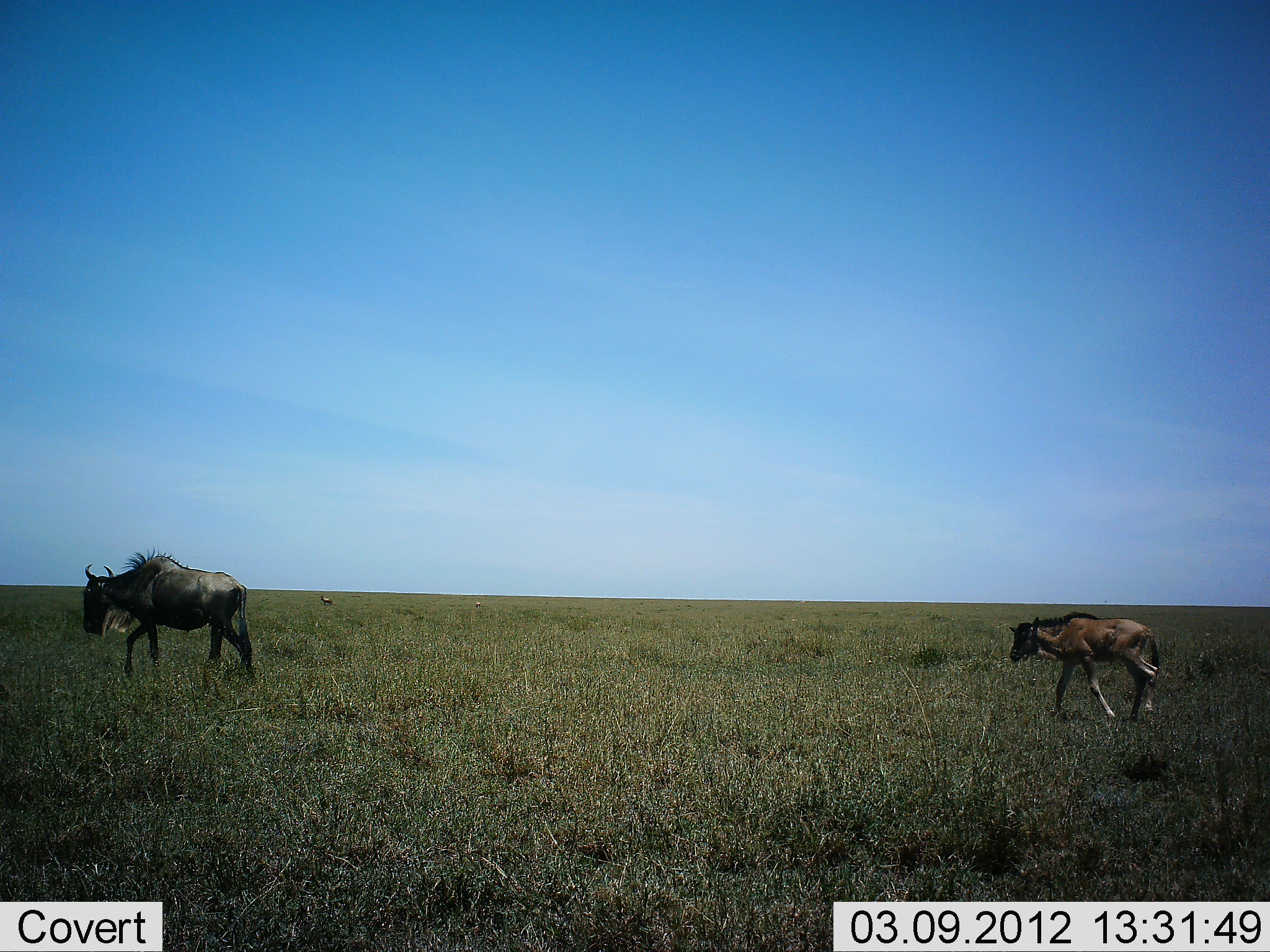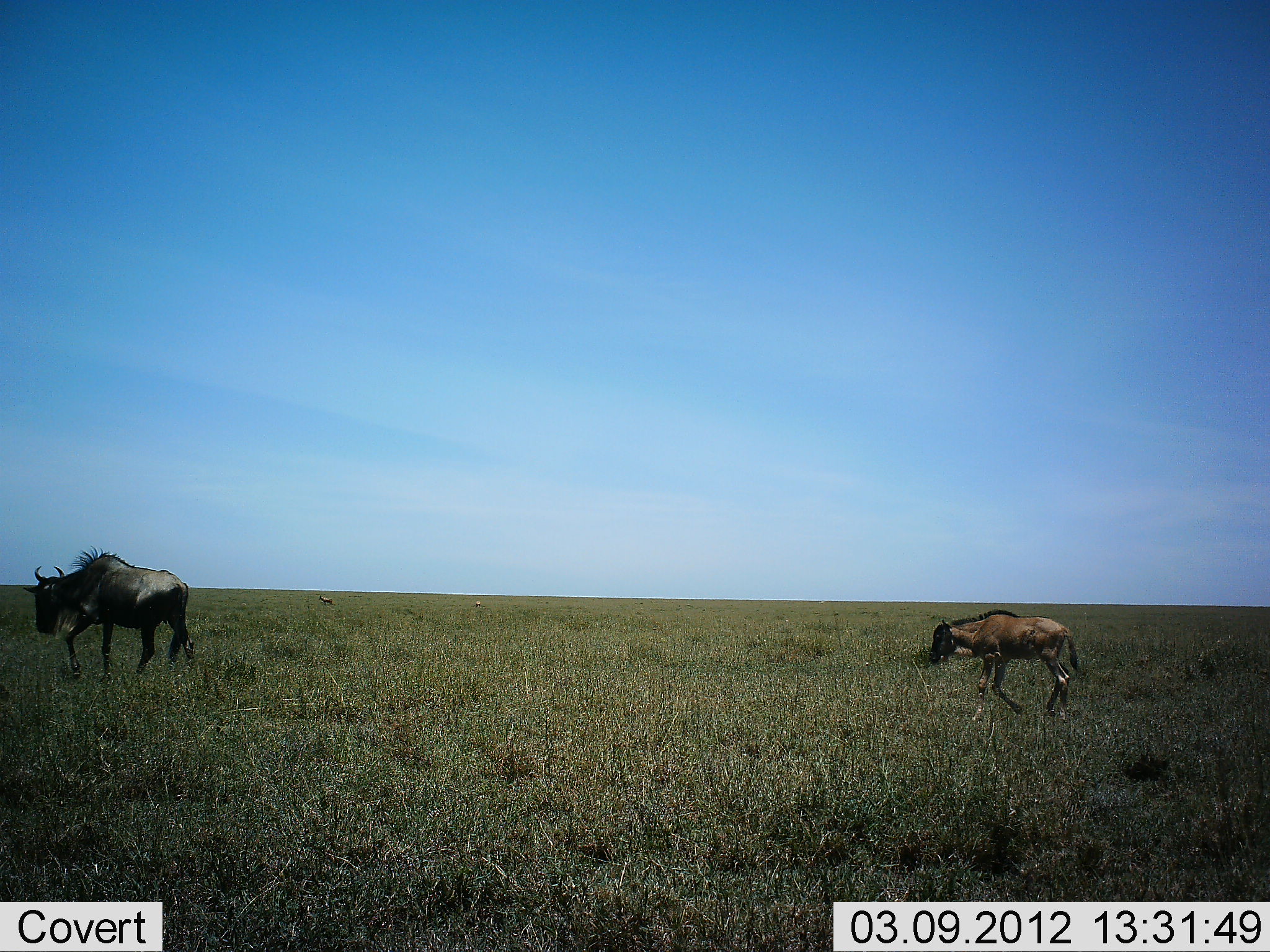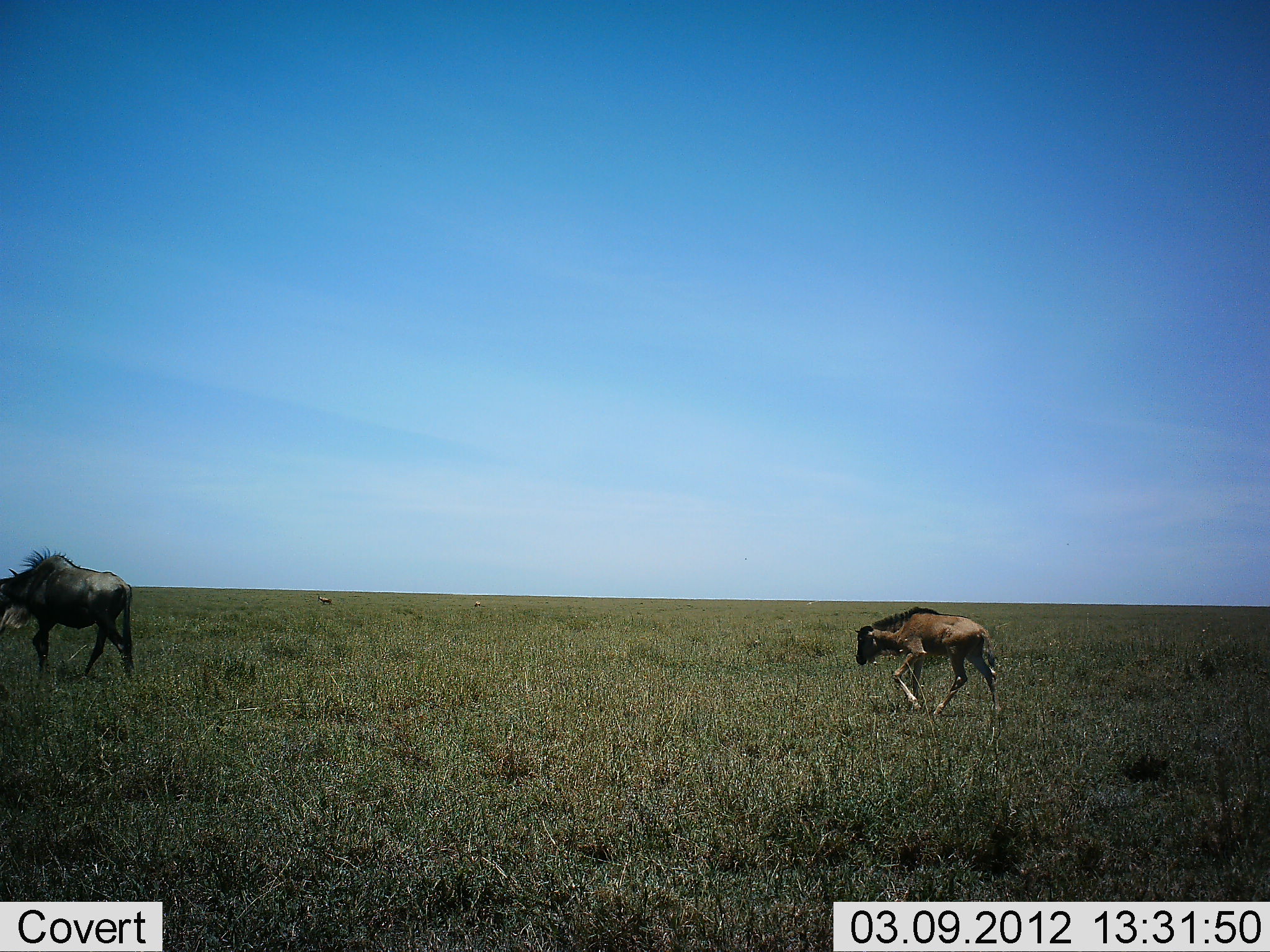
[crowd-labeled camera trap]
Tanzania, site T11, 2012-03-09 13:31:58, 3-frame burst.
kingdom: Animalia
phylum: Chordata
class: Mammalia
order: Artiodactyla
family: Bovidae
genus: Connochaetes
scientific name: Connochaetes taurinus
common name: blue wildebeest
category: wildebeest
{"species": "wildebeest (blue wildebeest) (Connochaetes taurinus)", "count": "2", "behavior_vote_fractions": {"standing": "0%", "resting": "0%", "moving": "100%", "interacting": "0%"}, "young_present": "85%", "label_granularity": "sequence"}